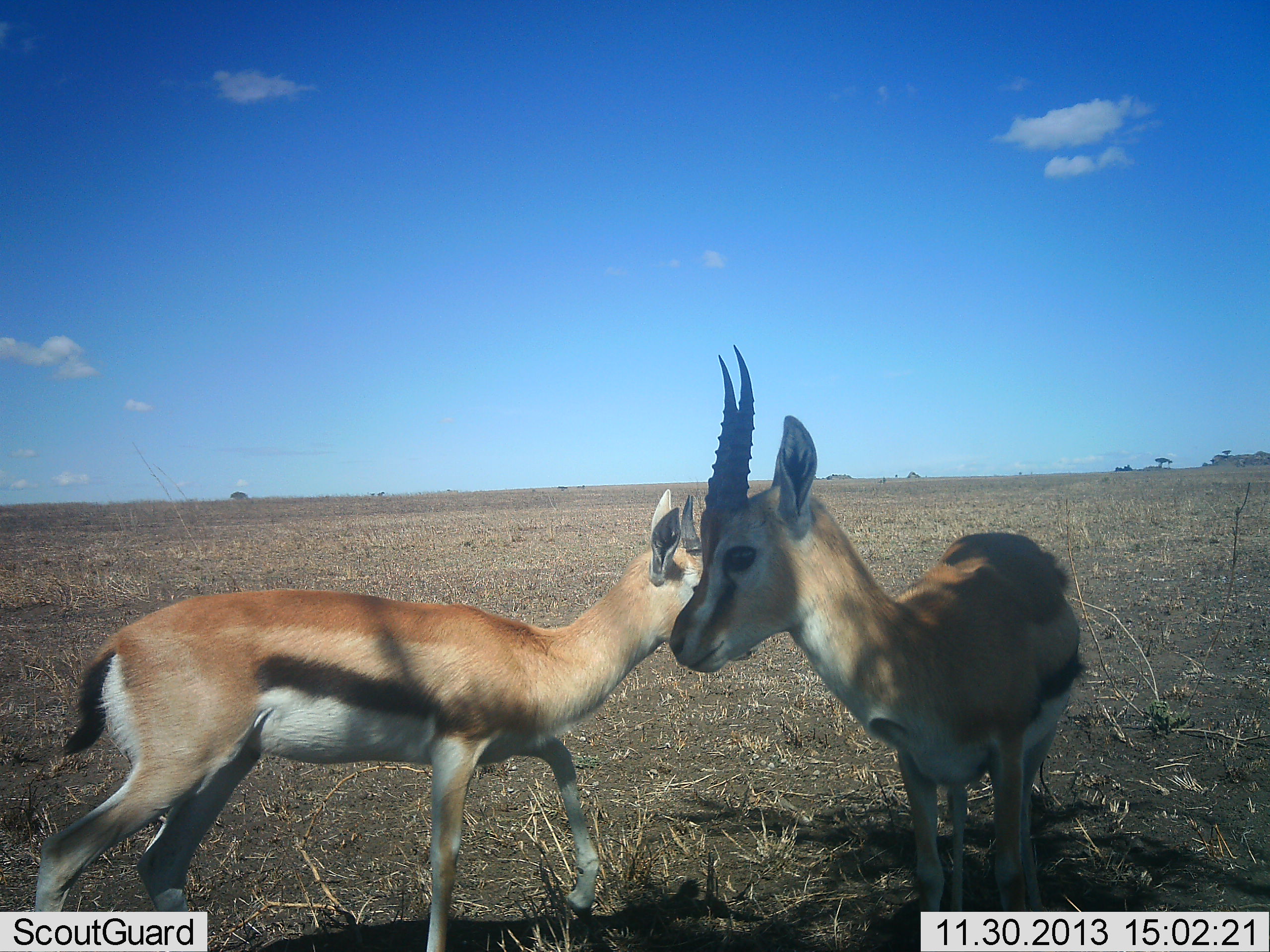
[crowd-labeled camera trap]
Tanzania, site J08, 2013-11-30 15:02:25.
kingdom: Animalia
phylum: Chordata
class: Mammalia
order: Artiodactyla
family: Bovidae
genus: Eudorcas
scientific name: Eudorcas thomsonii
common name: thomson's gazelle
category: gazellethomsons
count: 2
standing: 80%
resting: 0%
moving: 30%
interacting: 30%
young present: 10%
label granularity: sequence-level